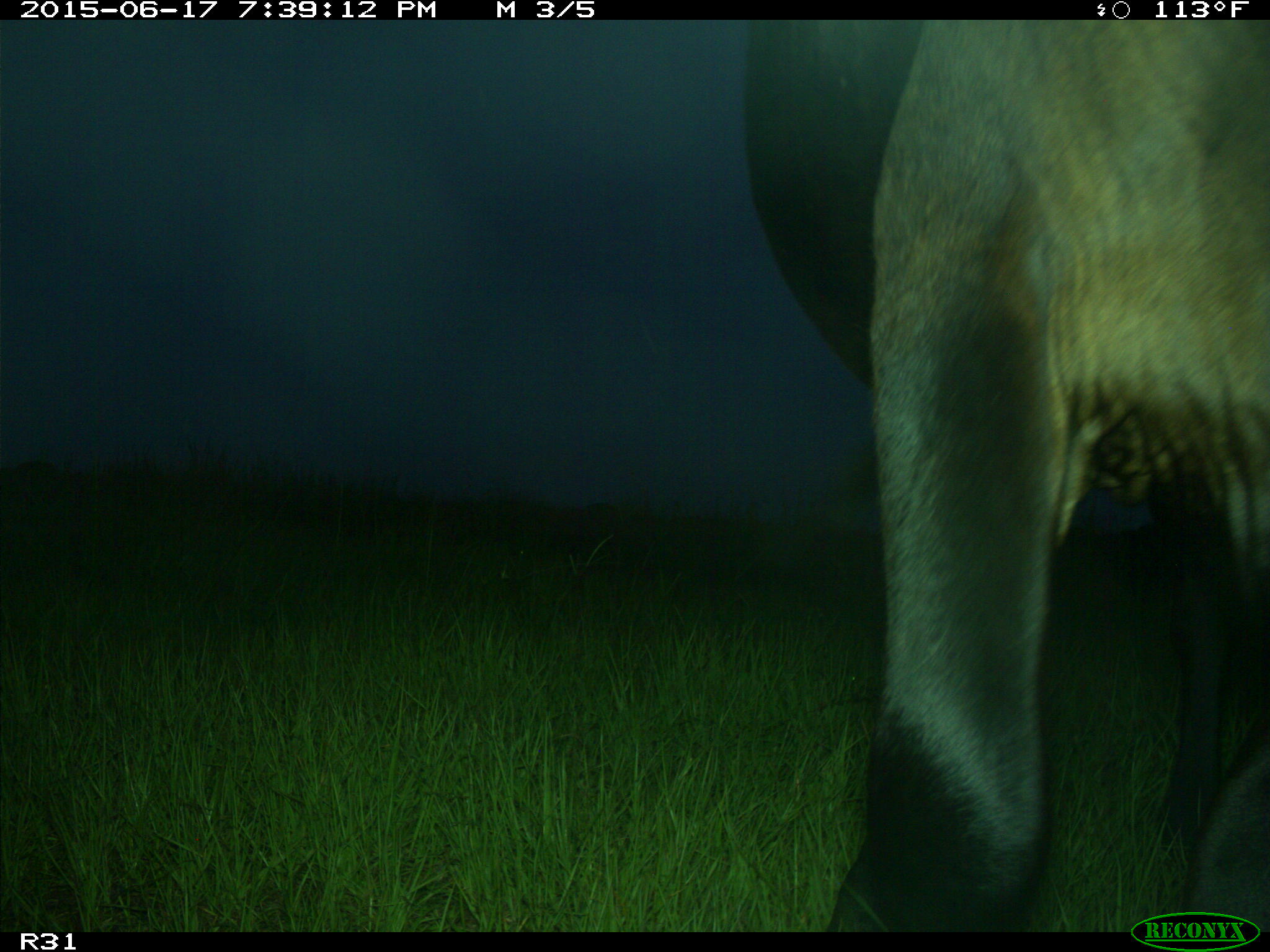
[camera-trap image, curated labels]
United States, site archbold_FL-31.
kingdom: Animalia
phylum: Chordata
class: Mammalia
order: Artiodactyla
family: Bovidae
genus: Bos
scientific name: Bos taurus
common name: domestic cow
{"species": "Bos taurus (domestic cow)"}